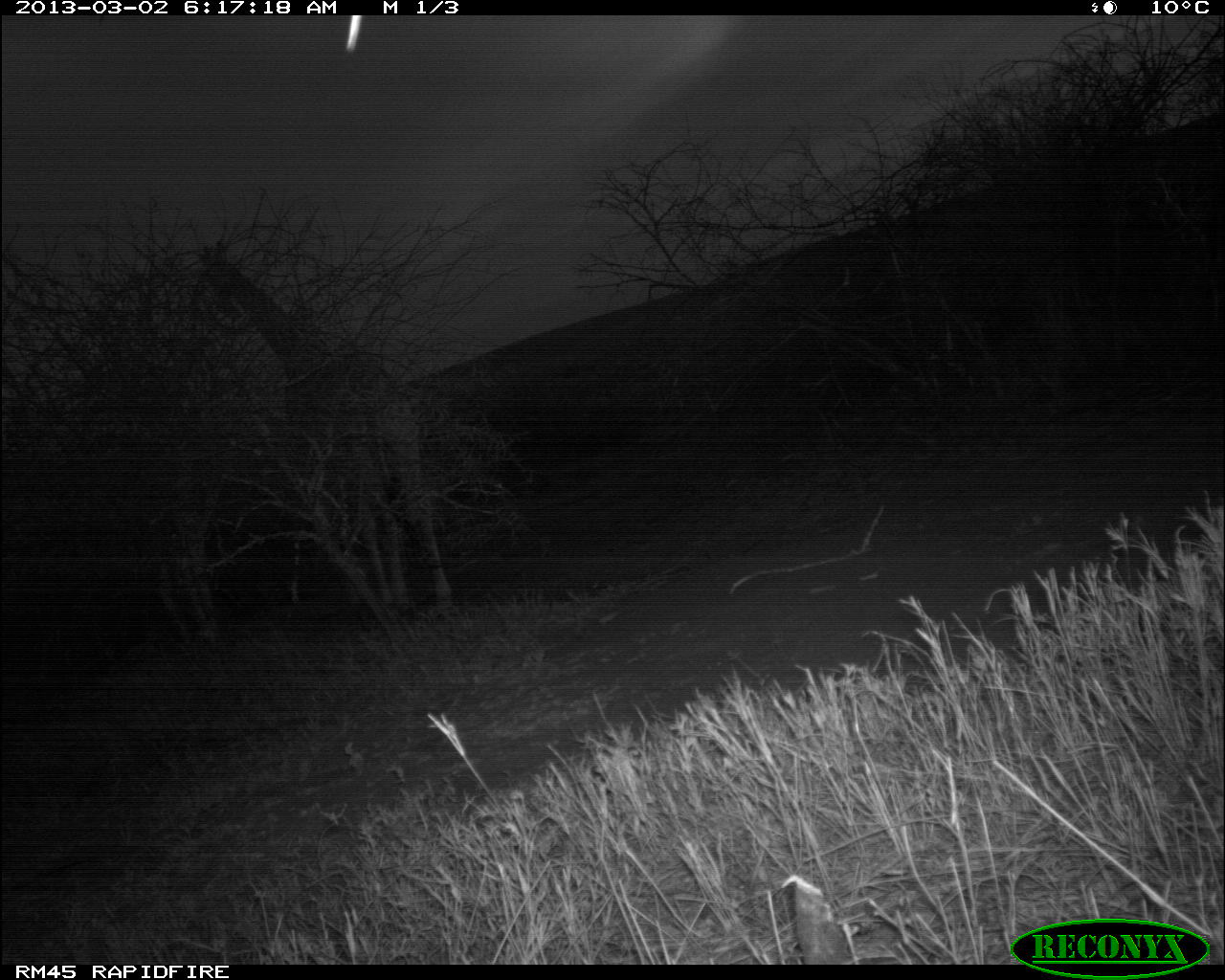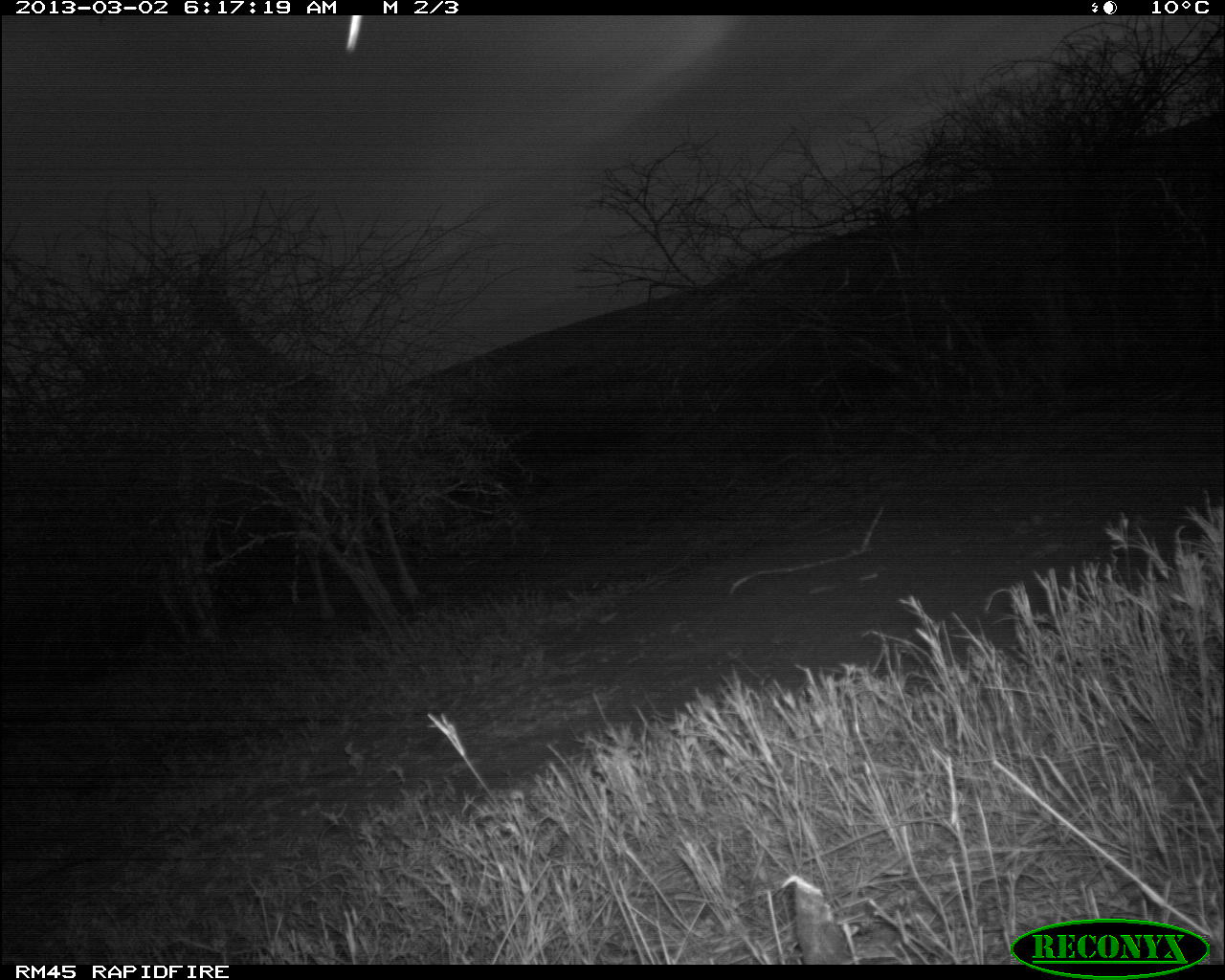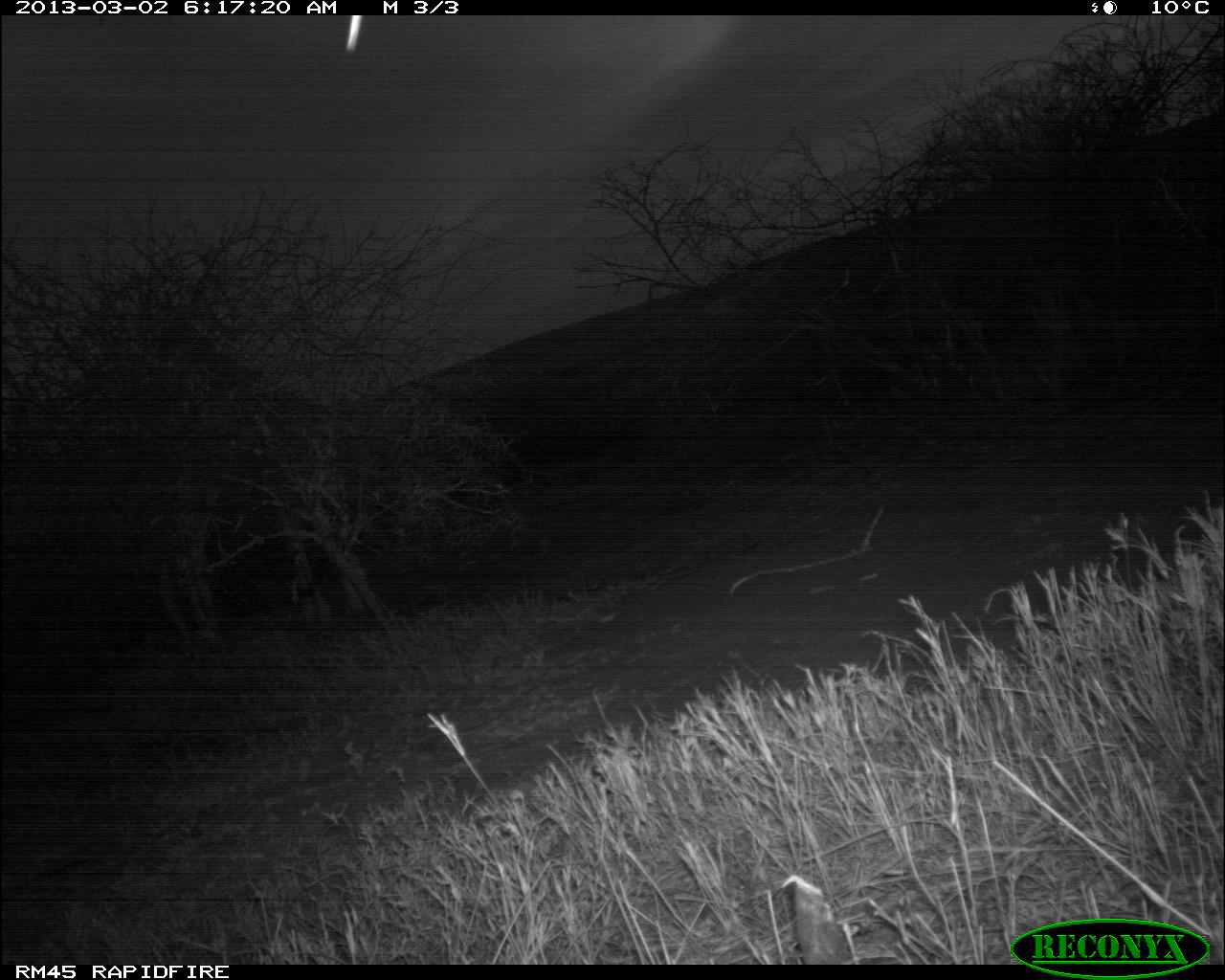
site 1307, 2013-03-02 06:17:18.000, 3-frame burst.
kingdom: Animalia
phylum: Chordata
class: Mammalia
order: Artiodactyla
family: Giraffidae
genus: Giraffa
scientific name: Giraffa camelopardalis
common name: giraffe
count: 1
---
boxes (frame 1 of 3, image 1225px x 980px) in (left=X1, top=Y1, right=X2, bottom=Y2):
giraffa camelopardalis: (left=188, top=235, right=453, bottom=618)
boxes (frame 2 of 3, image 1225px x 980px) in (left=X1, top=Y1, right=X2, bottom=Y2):
giraffa camelopardalis: (left=186, top=266, right=426, bottom=624)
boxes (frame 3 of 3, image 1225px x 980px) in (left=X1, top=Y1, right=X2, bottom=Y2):
giraffa camelopardalis: (left=152, top=313, right=362, bottom=635)